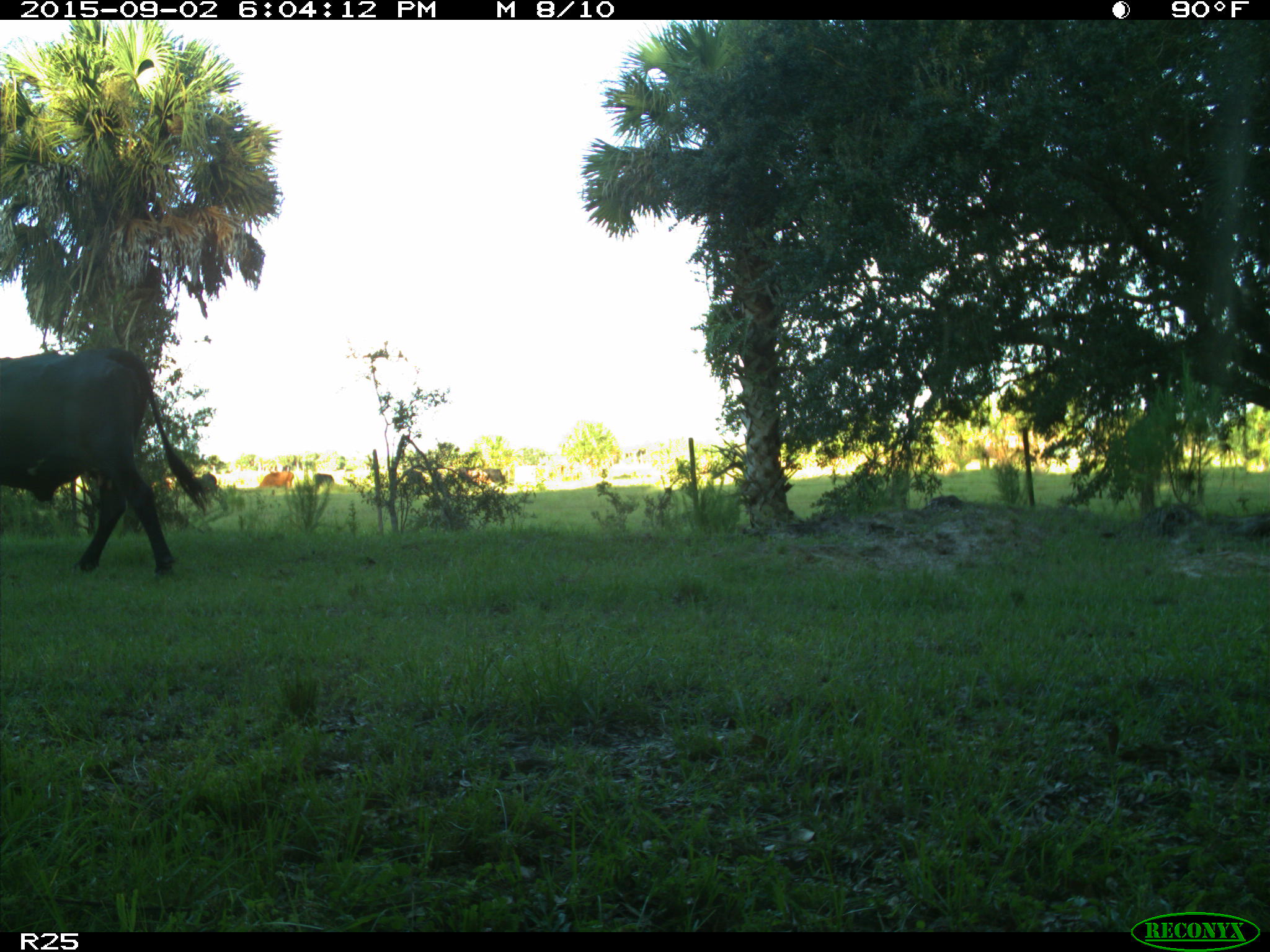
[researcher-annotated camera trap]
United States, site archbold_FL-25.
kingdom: Animalia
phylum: Chordata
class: Mammalia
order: Artiodactyla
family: Bovidae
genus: Bos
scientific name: Bos taurus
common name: domestic cow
Bos taurus (domestic cow).